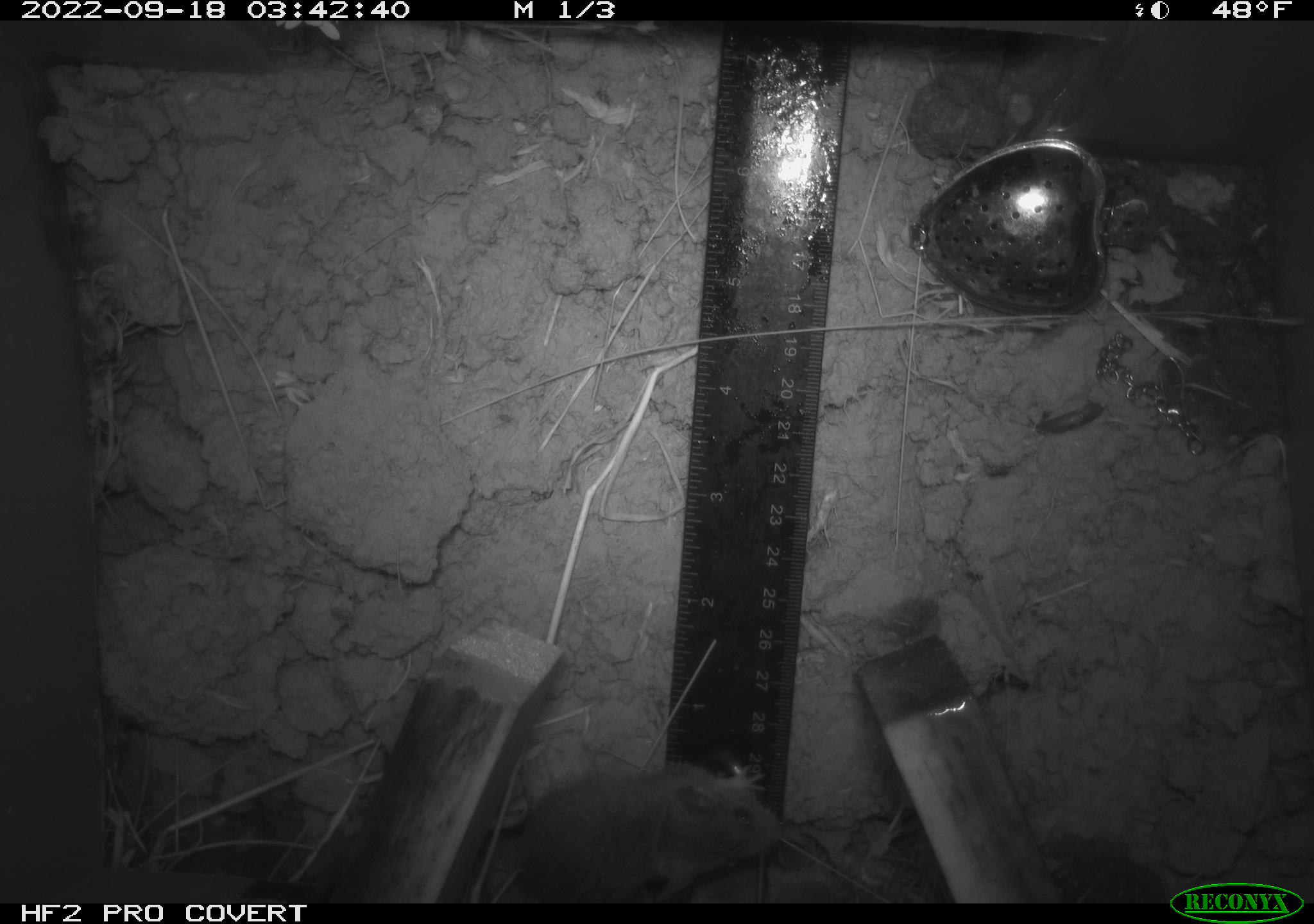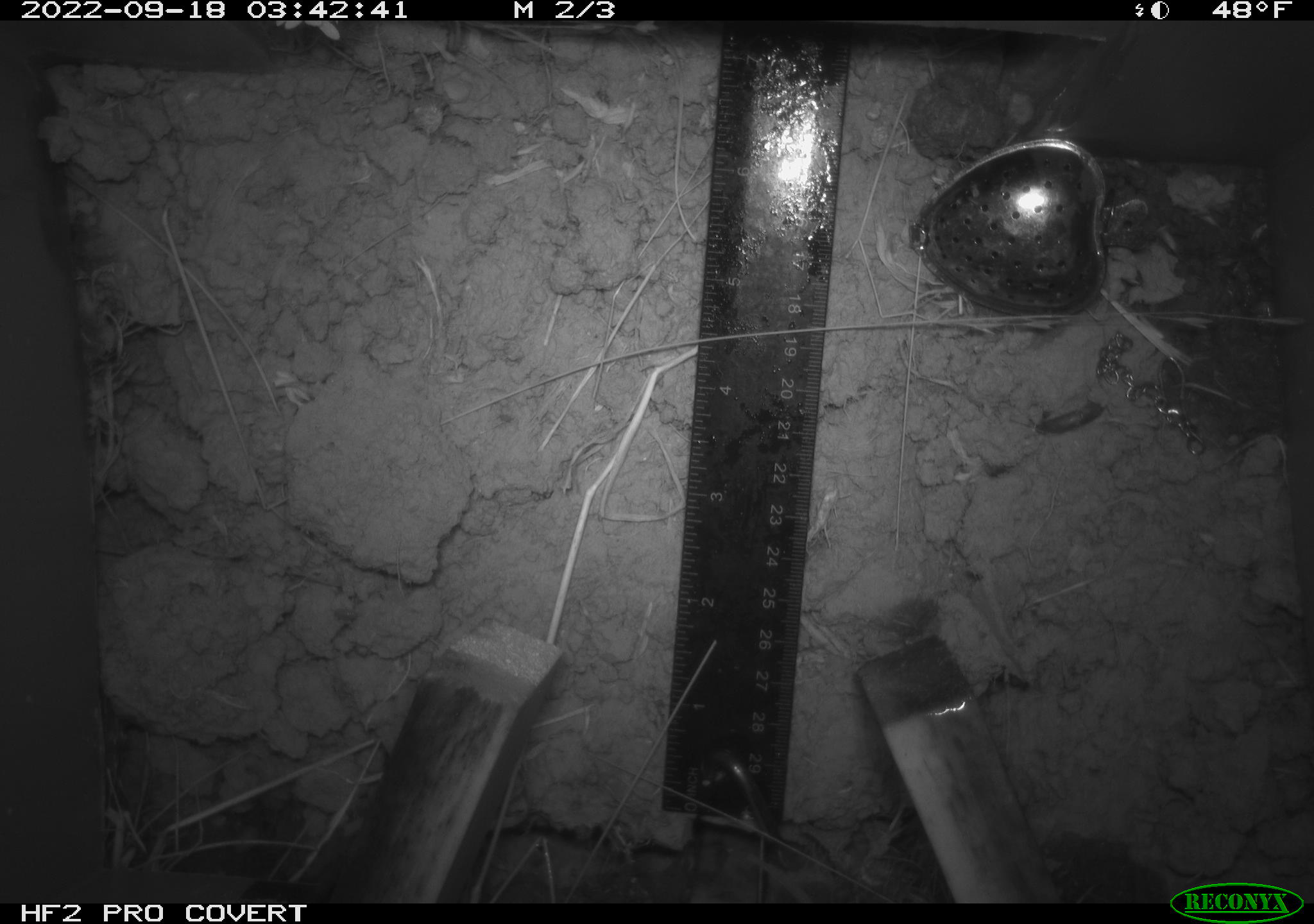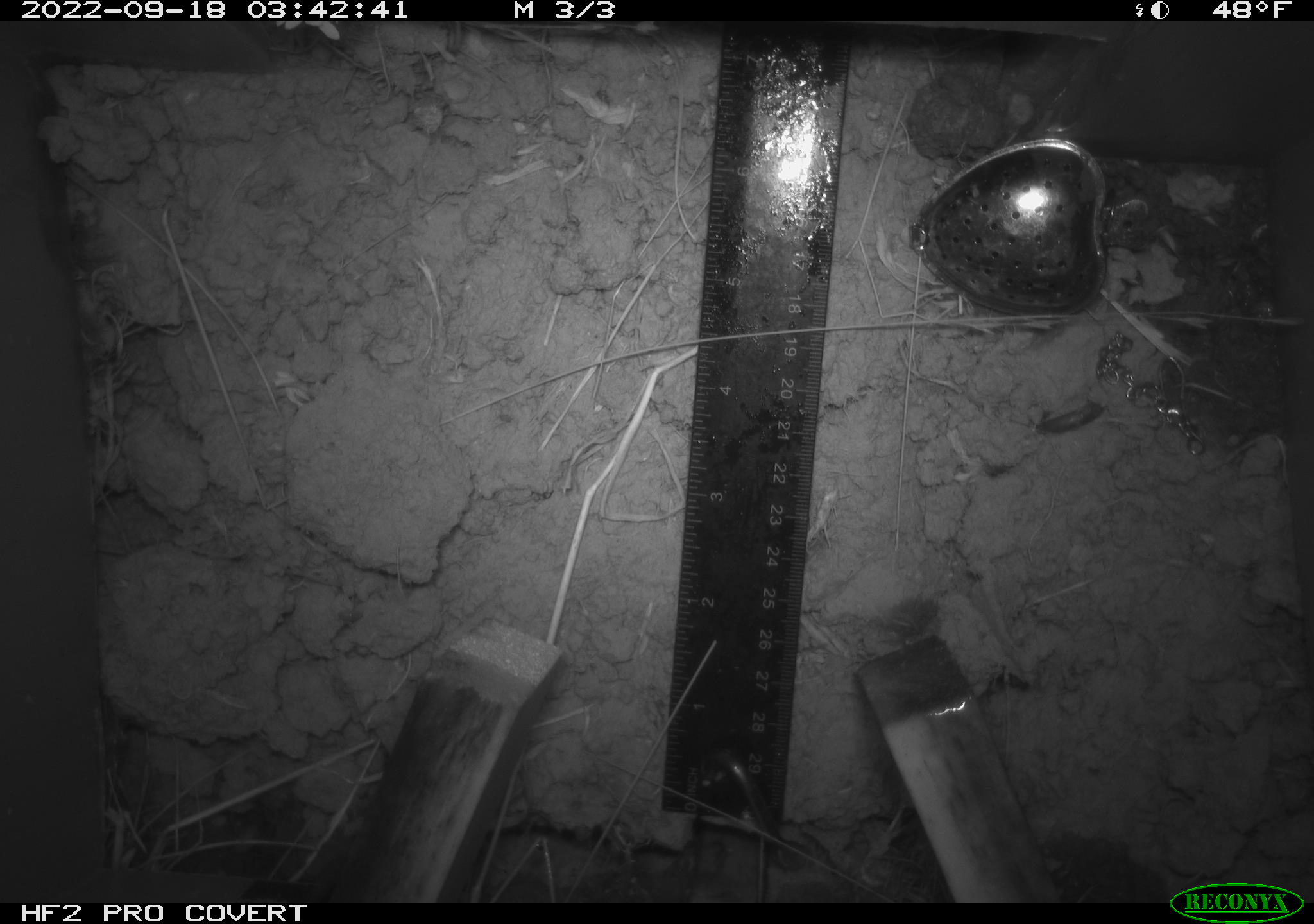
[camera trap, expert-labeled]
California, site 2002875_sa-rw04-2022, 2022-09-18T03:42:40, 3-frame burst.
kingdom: Animalia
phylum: Chordata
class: Mammalia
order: Rodentia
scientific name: Rodentia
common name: mouse species